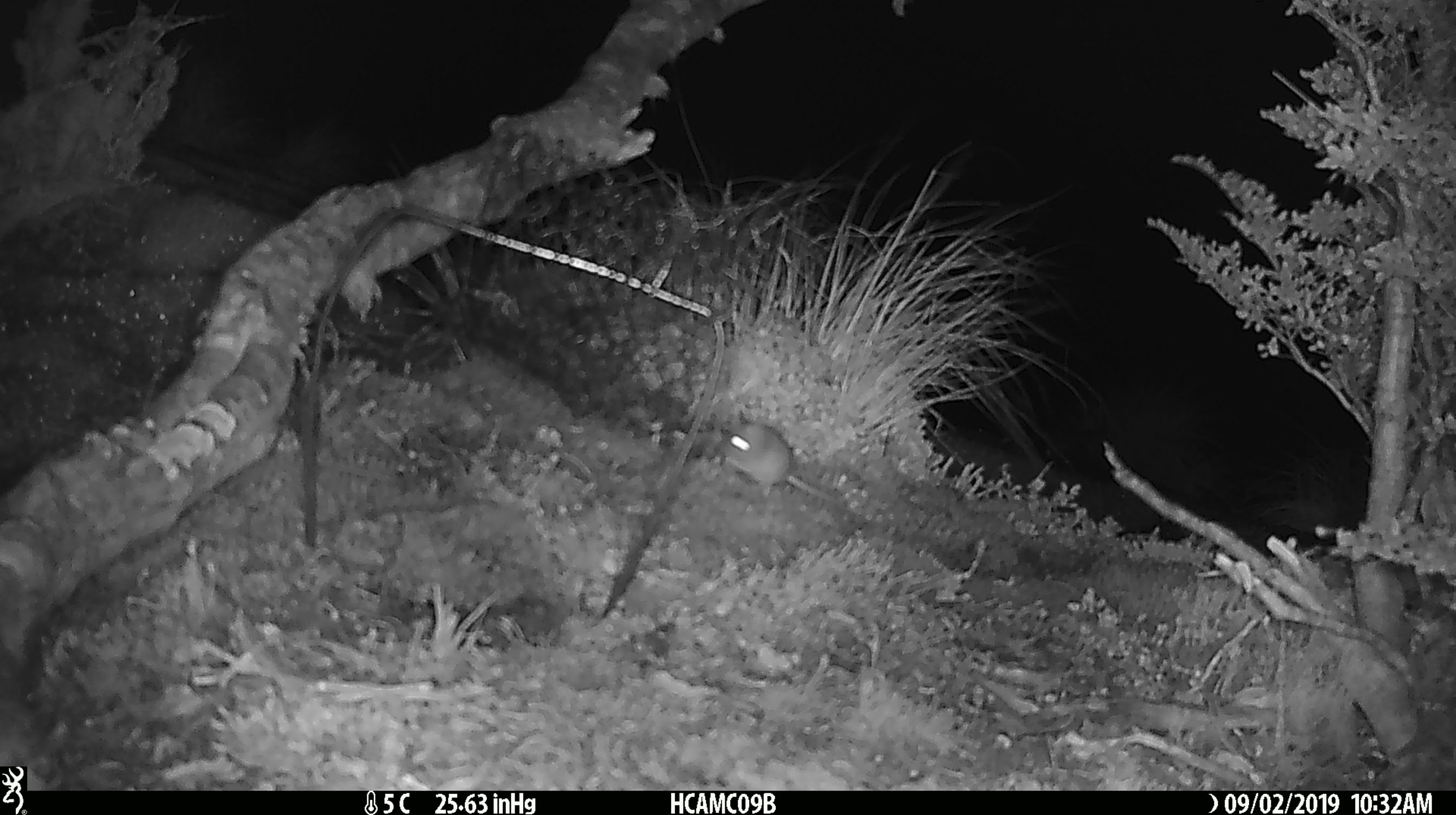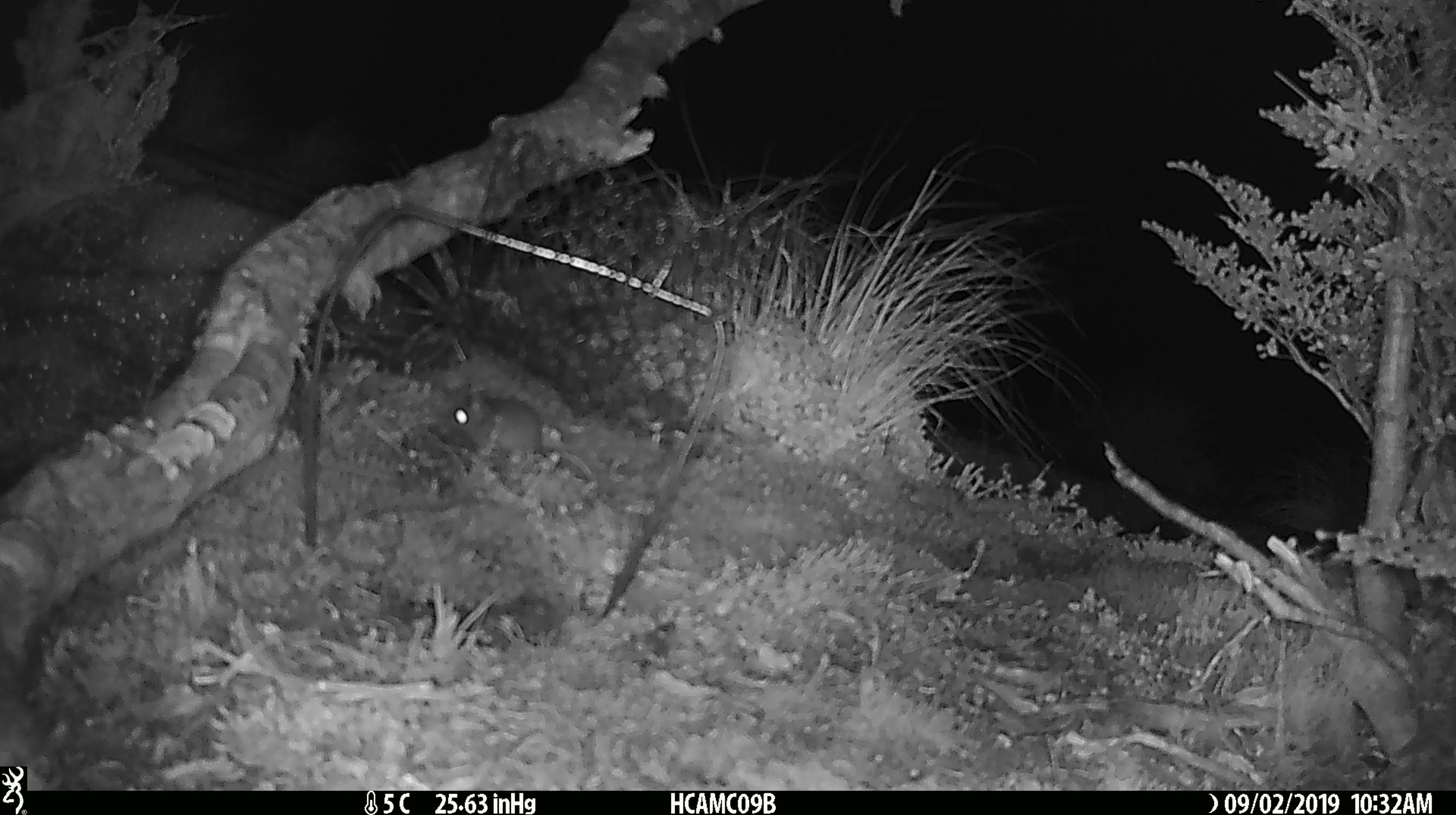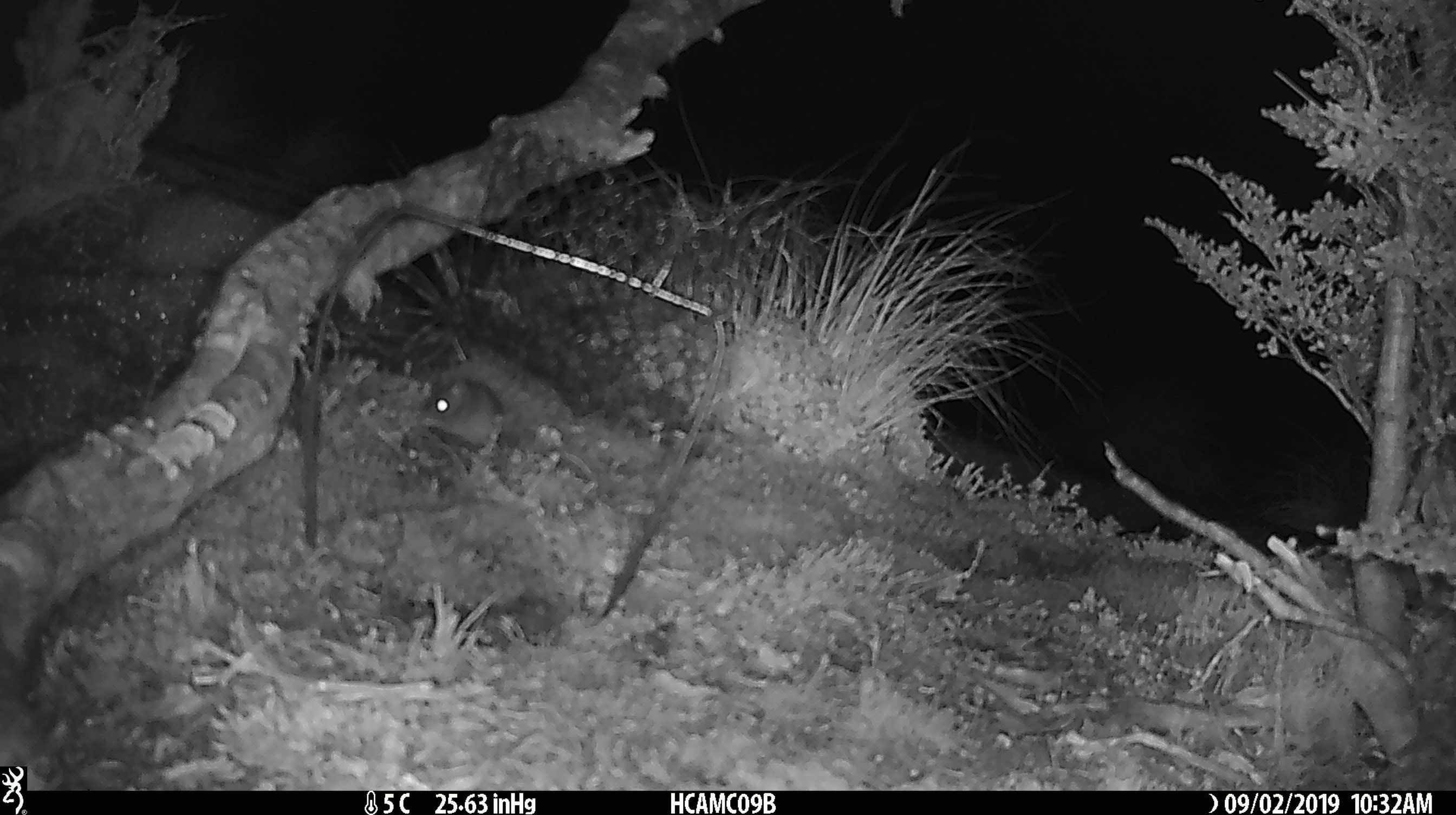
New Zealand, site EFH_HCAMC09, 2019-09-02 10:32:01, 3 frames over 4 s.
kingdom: Animalia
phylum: Chordata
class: Mammalia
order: Rodentia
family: Muridae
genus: Mus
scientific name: Mus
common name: mouse